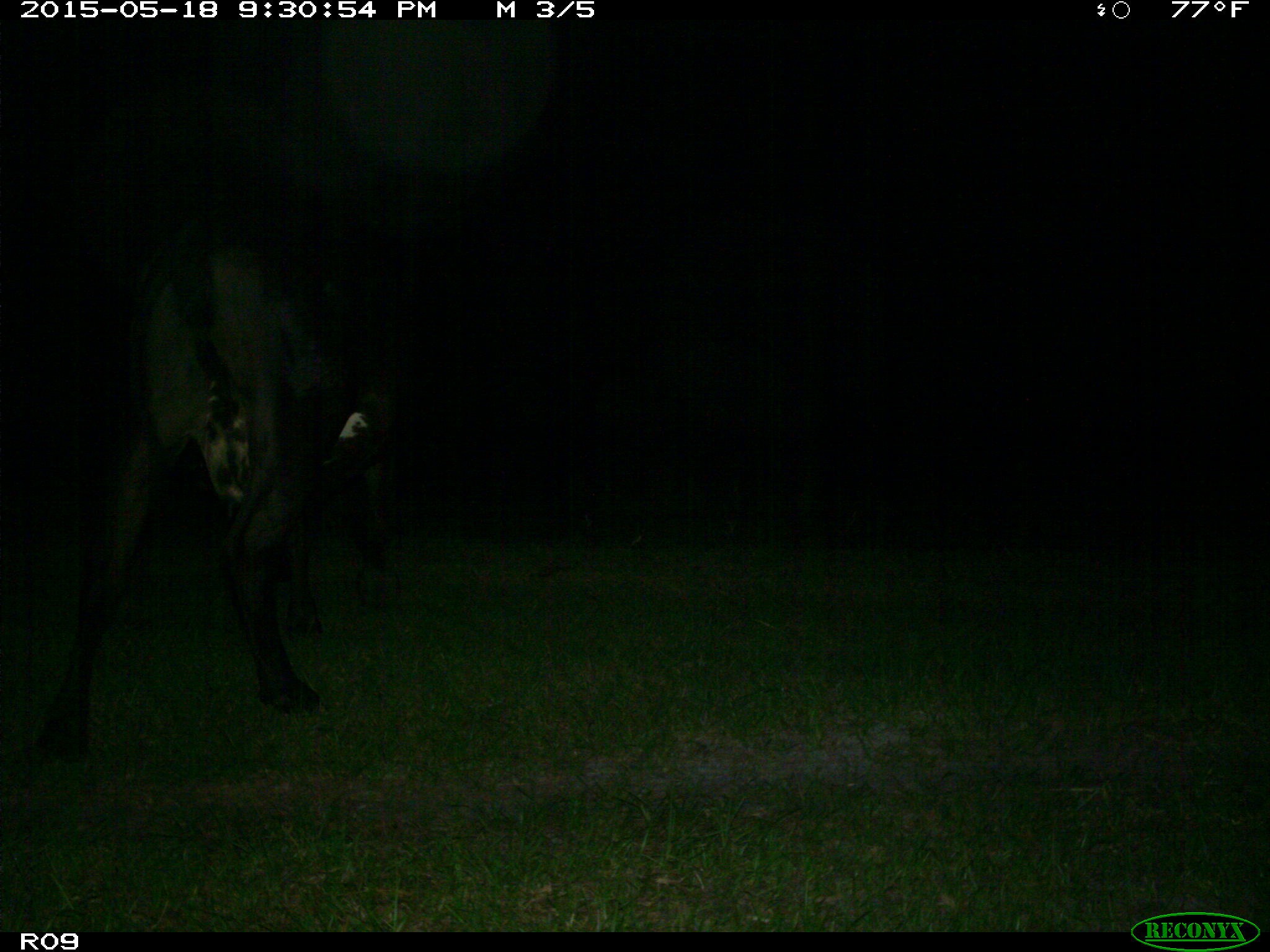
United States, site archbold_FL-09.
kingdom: Animalia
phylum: Chordata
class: Mammalia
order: Artiodactyla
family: Bovidae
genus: Bos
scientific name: Bos taurus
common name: domestic cow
Bos taurus (domestic cow).